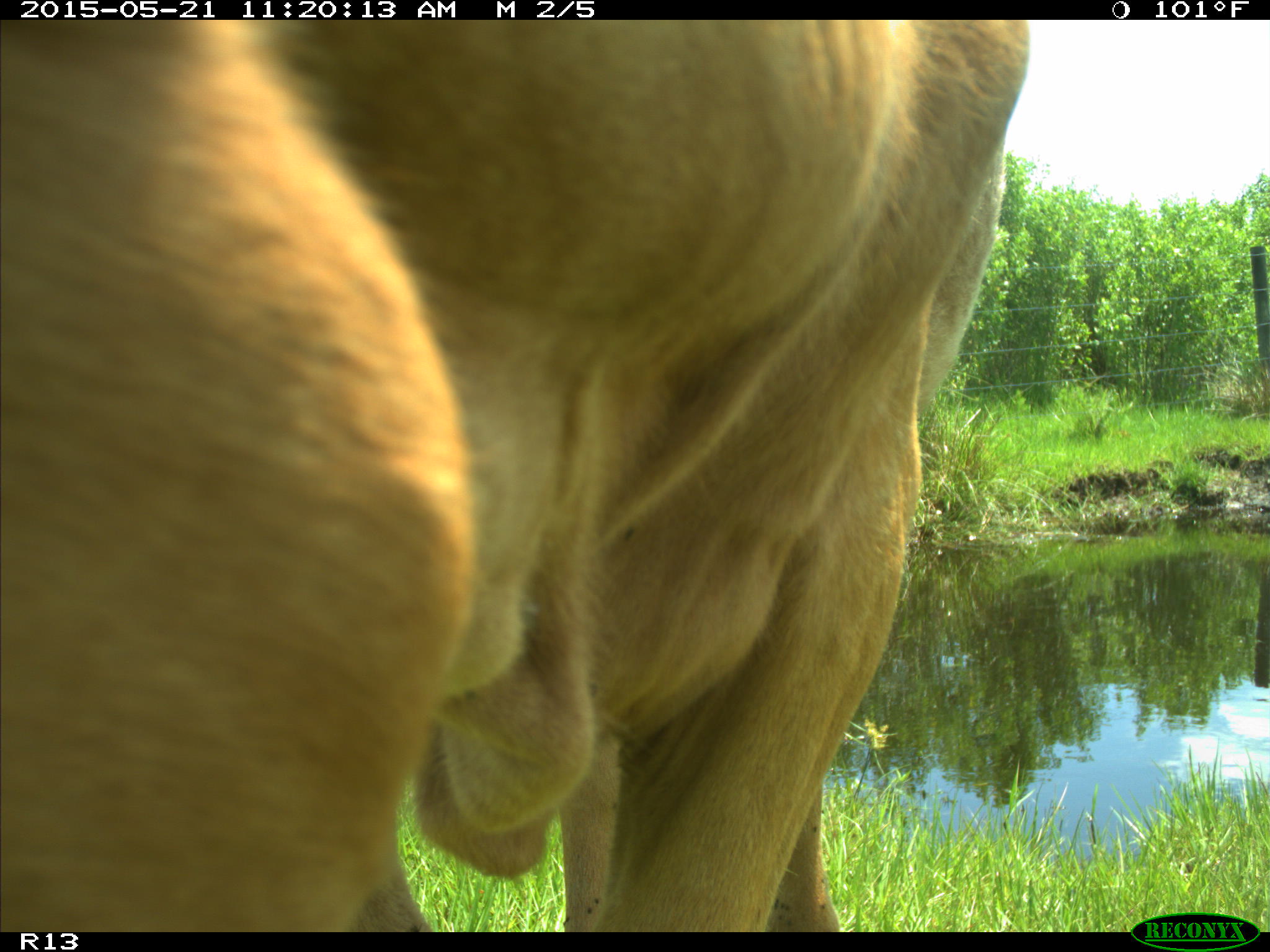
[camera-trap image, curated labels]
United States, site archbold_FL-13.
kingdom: Animalia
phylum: Chordata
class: Mammalia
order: Artiodactyla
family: Bovidae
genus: Bos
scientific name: Bos taurus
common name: domestic cow